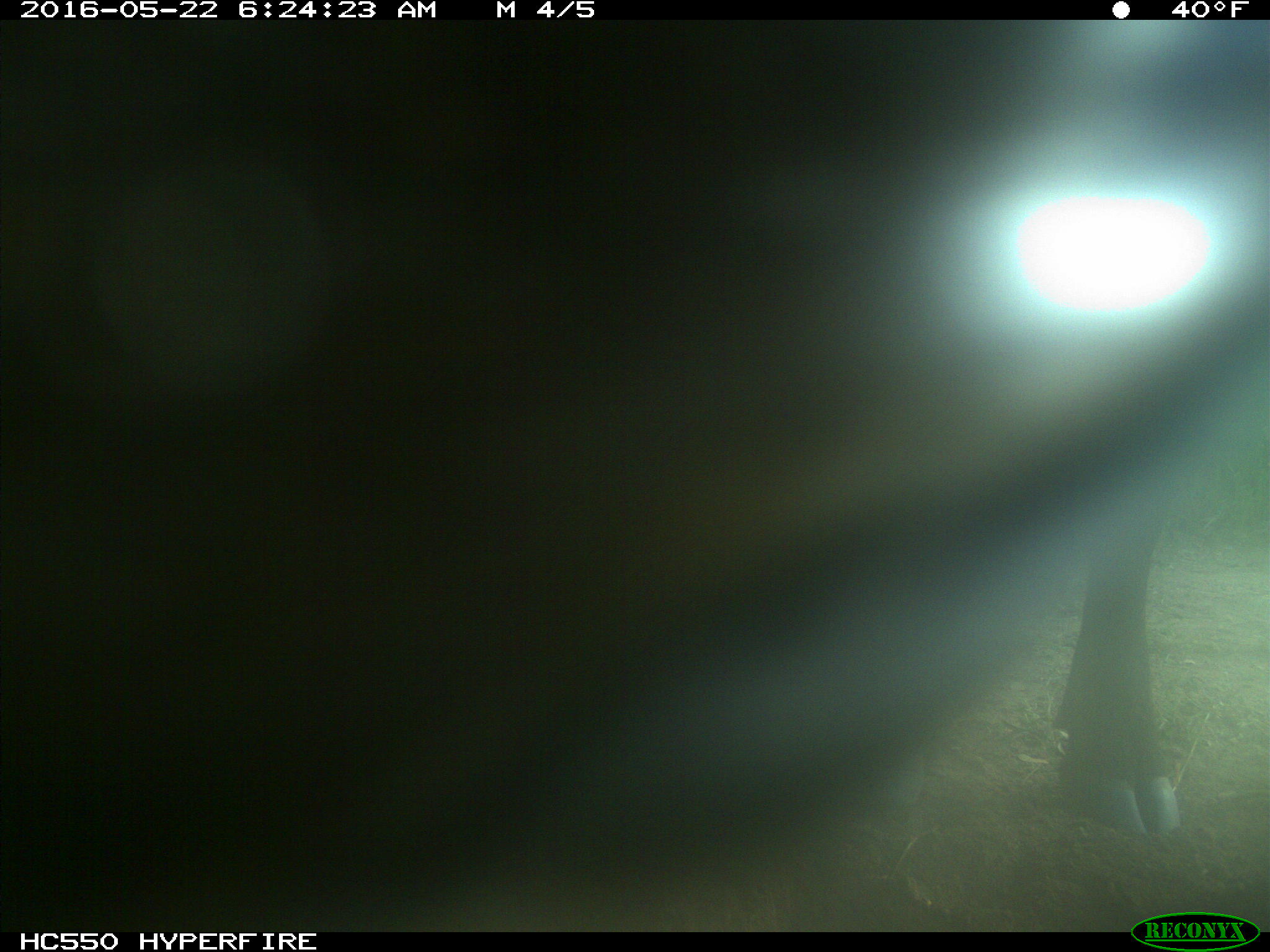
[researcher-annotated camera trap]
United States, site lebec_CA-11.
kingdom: Animalia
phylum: Chordata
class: Mammalia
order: Artiodactyla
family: Bovidae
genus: Bos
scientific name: Bos taurus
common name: domestic cow